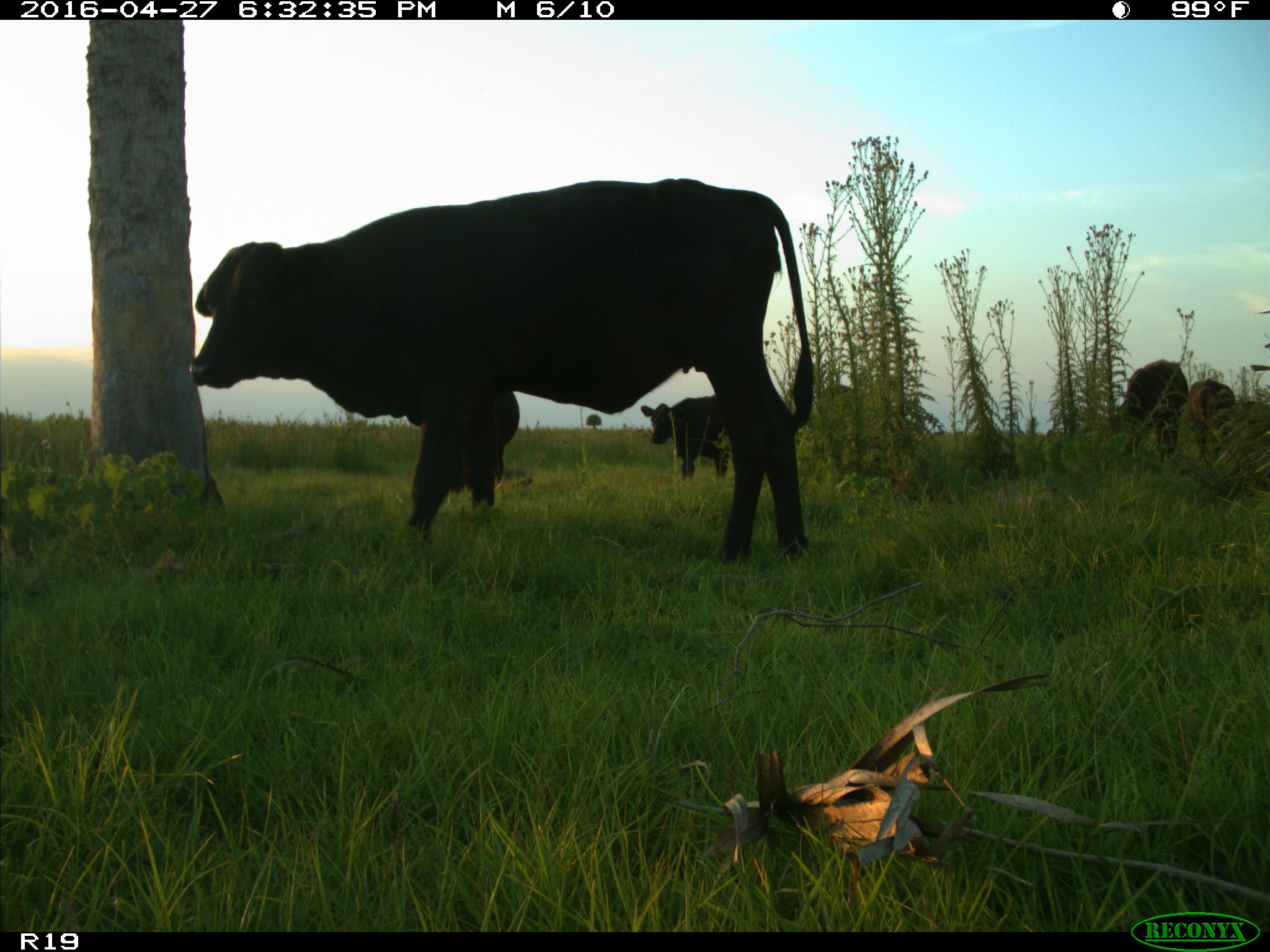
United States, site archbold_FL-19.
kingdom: Animalia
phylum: Chordata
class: Mammalia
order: Artiodactyla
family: Bovidae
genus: Bos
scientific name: Bos taurus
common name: domestic cow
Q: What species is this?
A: Bos taurus (domestic cow).